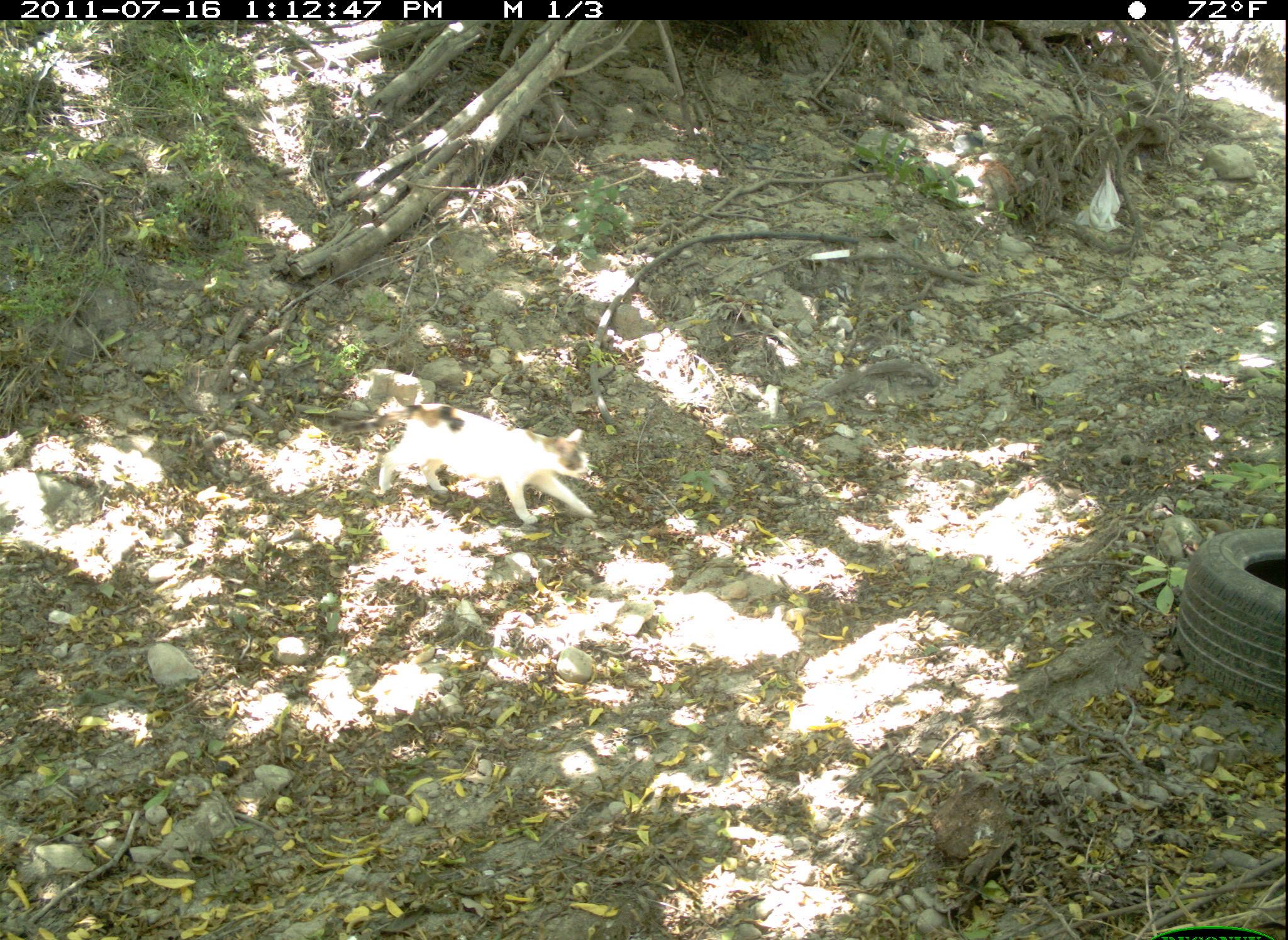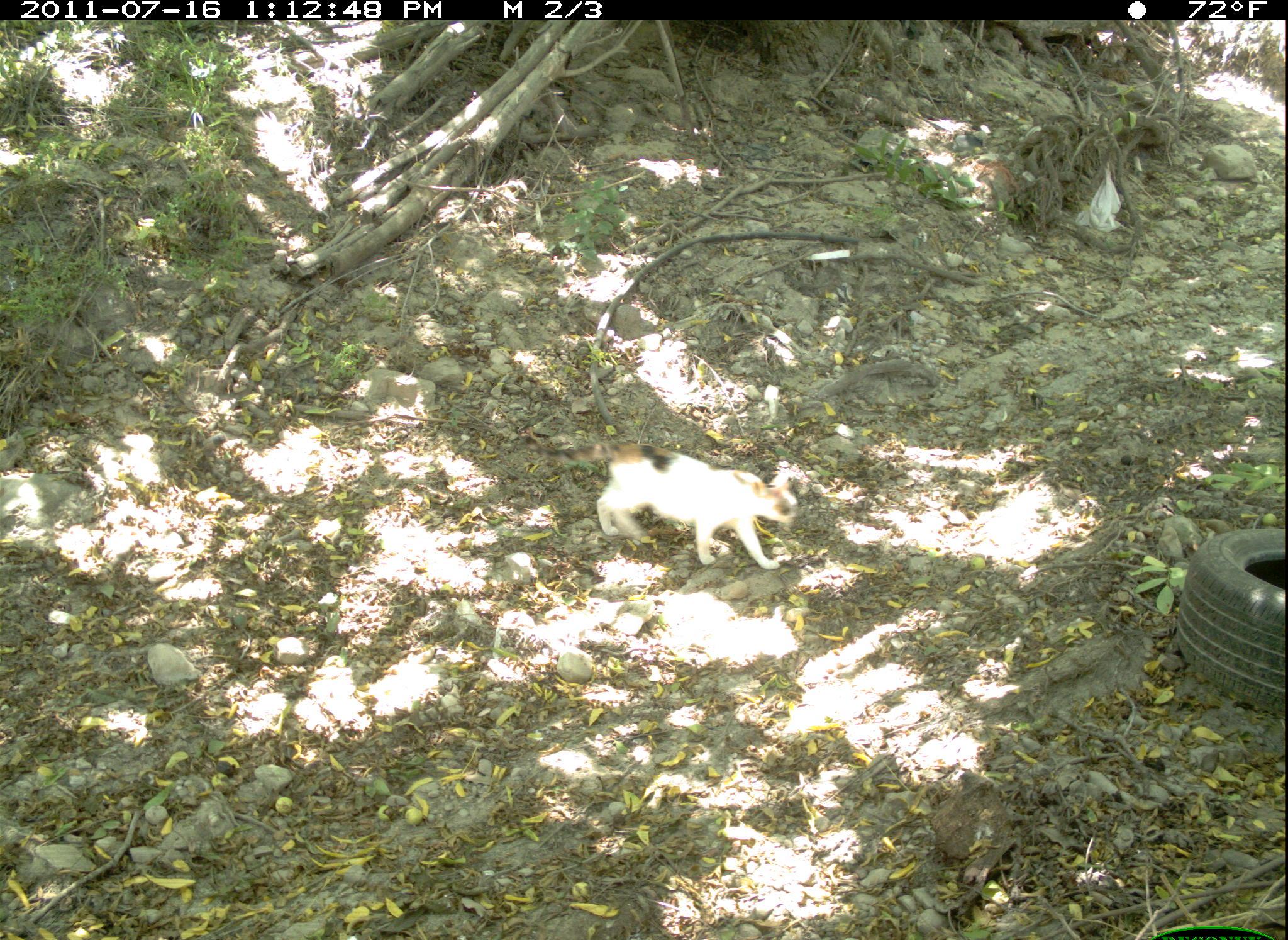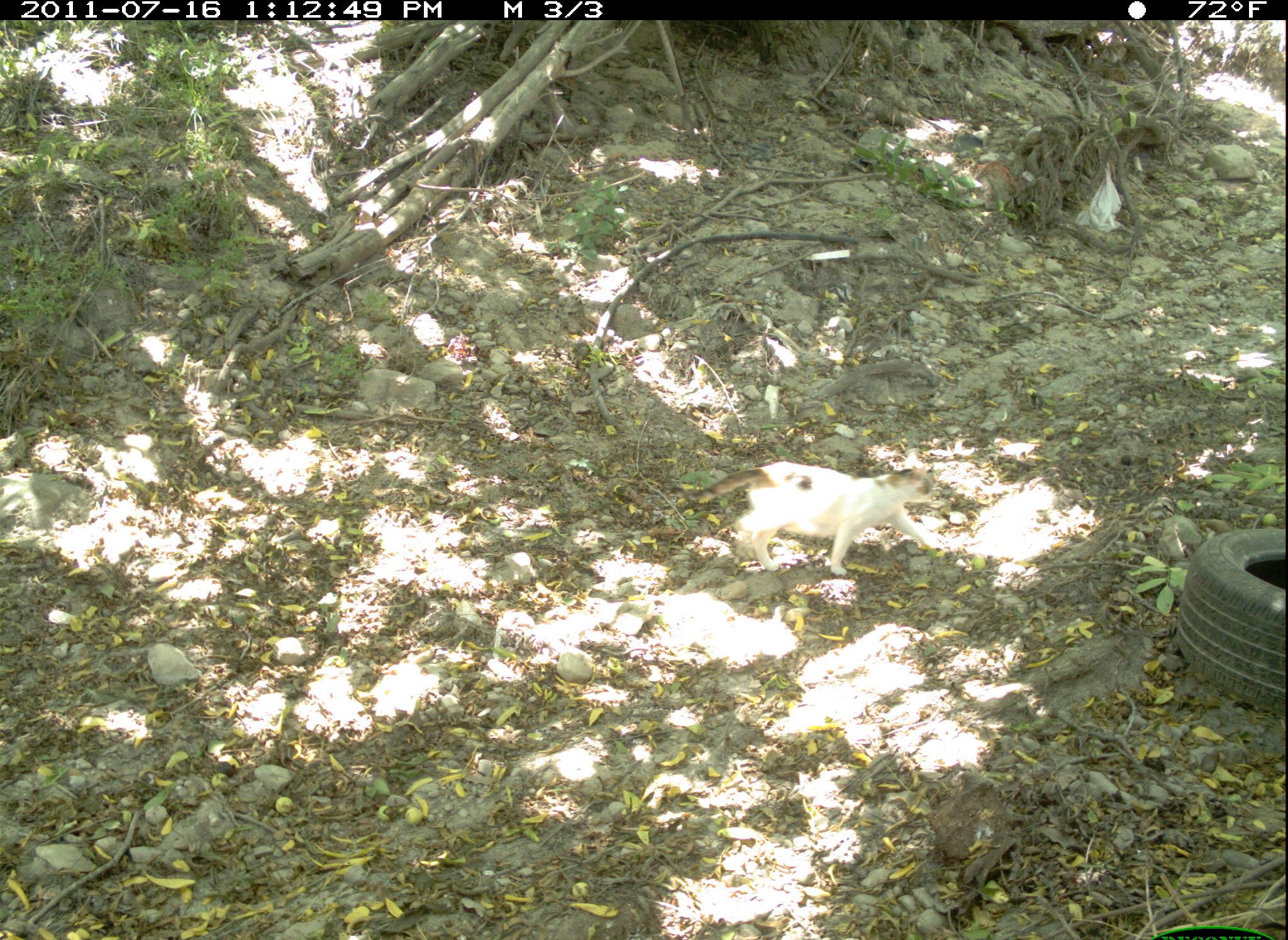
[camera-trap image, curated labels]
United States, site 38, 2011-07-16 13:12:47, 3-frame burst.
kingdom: Animalia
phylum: Chordata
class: Mammalia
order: Carnivora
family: Felidae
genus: Felis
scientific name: Felis catus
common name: cat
Cat (Felis catus).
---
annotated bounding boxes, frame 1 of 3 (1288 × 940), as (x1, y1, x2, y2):
cat: (346, 379, 609, 538)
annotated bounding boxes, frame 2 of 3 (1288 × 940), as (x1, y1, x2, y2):
cat: (521, 427, 805, 578)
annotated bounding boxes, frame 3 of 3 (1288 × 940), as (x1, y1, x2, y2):
cat: (678, 435, 971, 617)